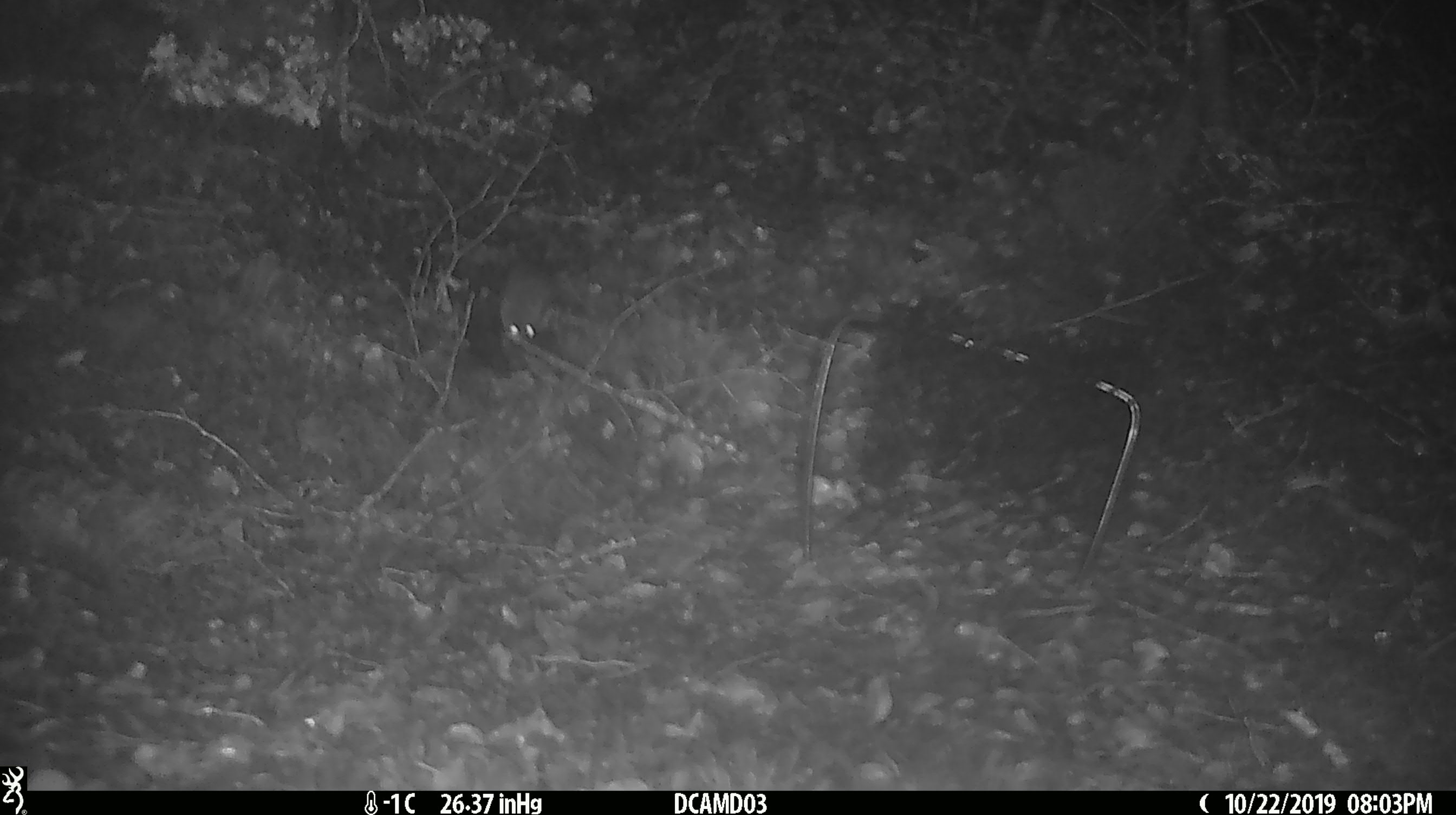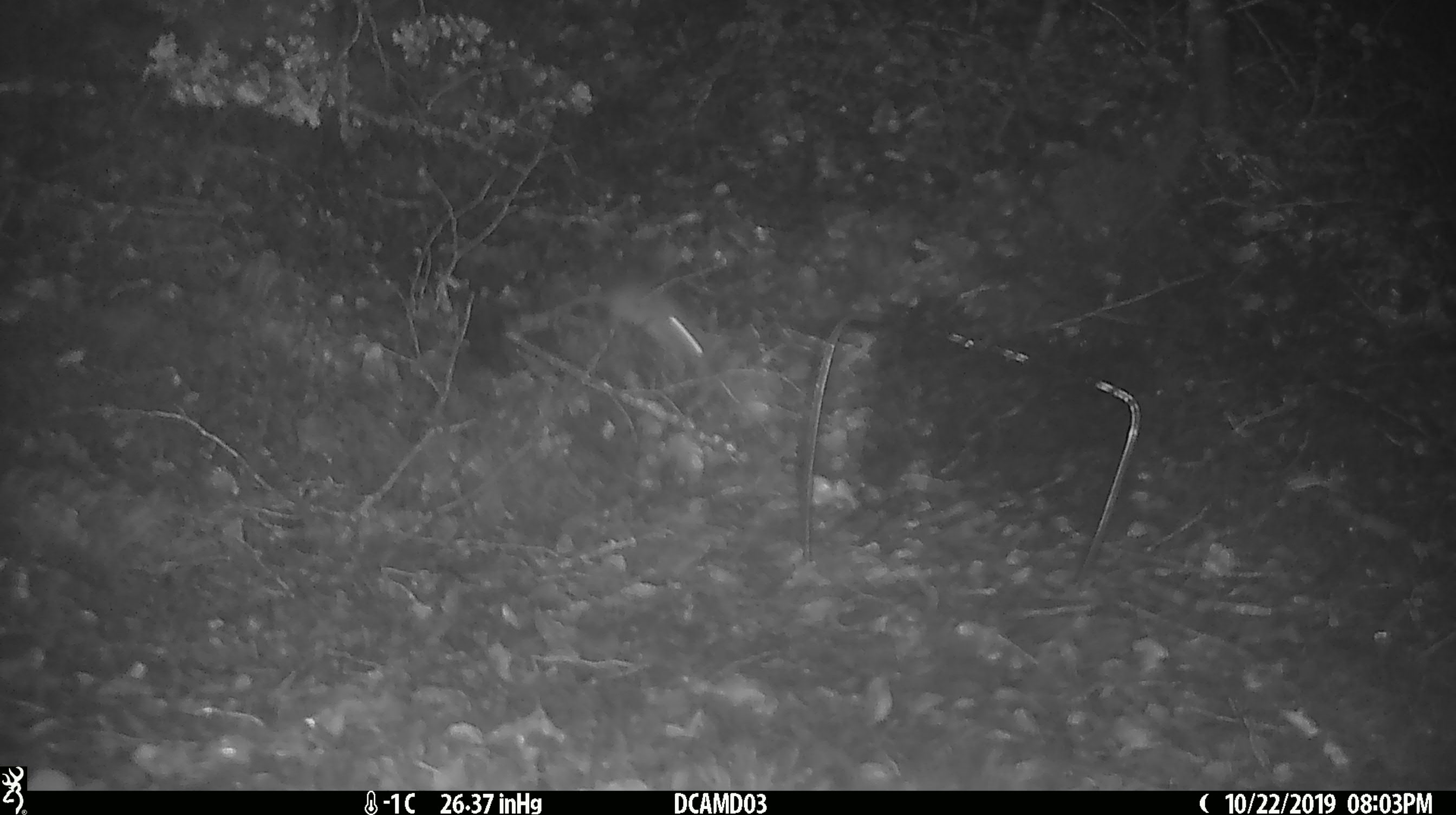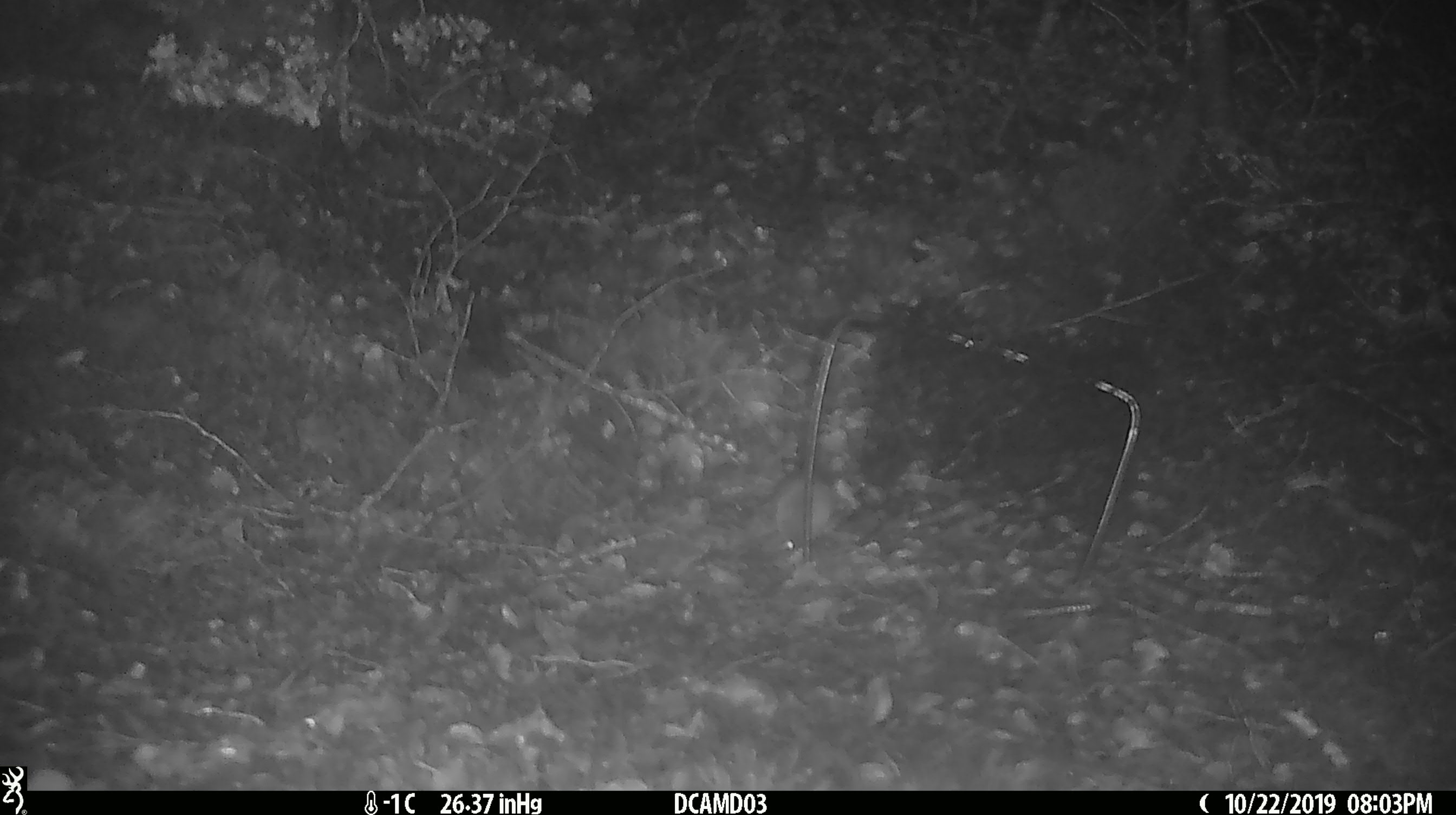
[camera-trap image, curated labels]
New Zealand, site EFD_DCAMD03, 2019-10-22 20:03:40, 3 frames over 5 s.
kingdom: Animalia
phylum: Chordata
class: Mammalia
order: Rodentia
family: Muridae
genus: Mus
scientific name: Mus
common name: mouse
Mouse (Mus).